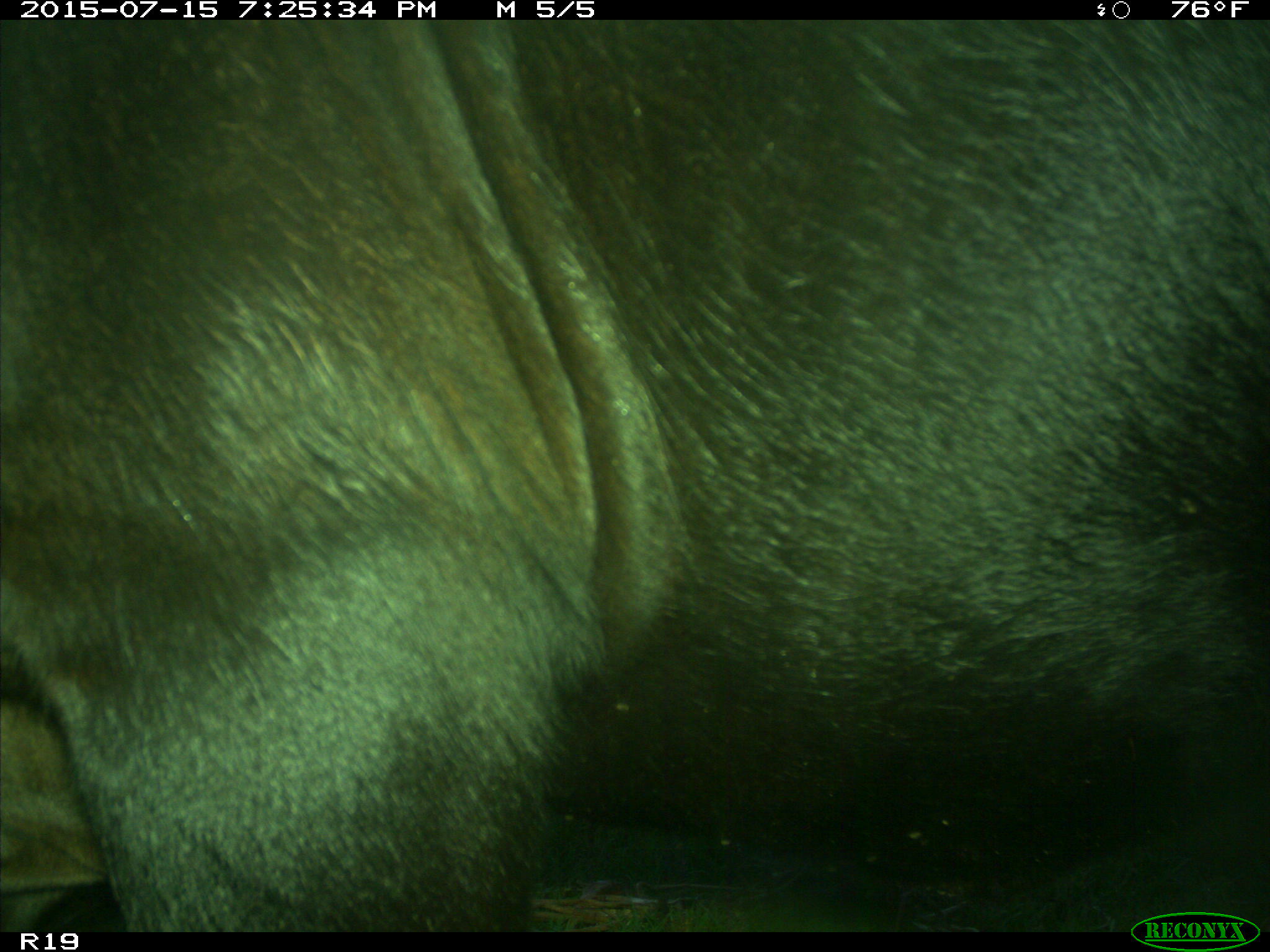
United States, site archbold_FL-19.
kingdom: Animalia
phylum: Chordata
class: Mammalia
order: Artiodactyla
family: Bovidae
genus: Bos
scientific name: Bos taurus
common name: domestic cow